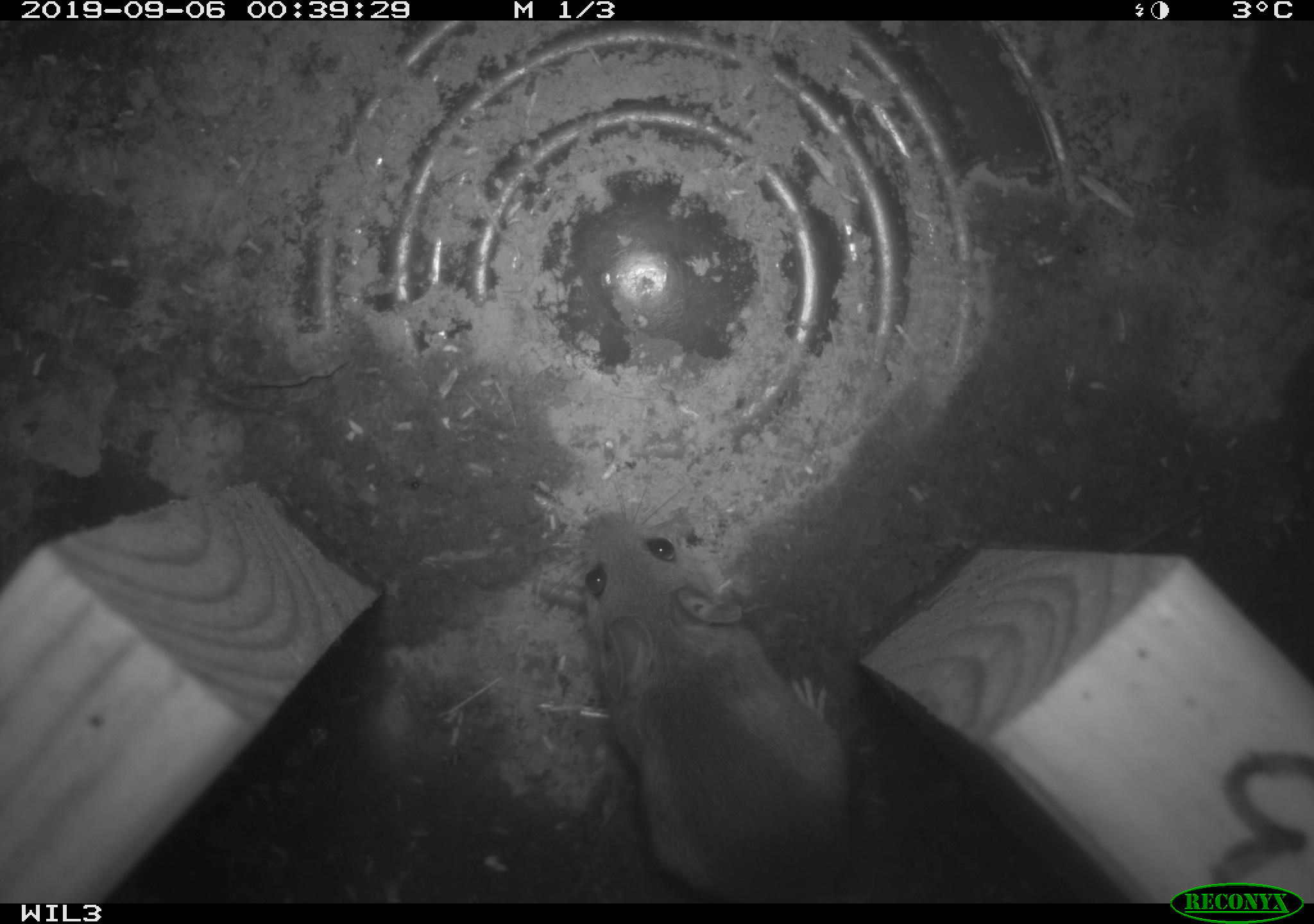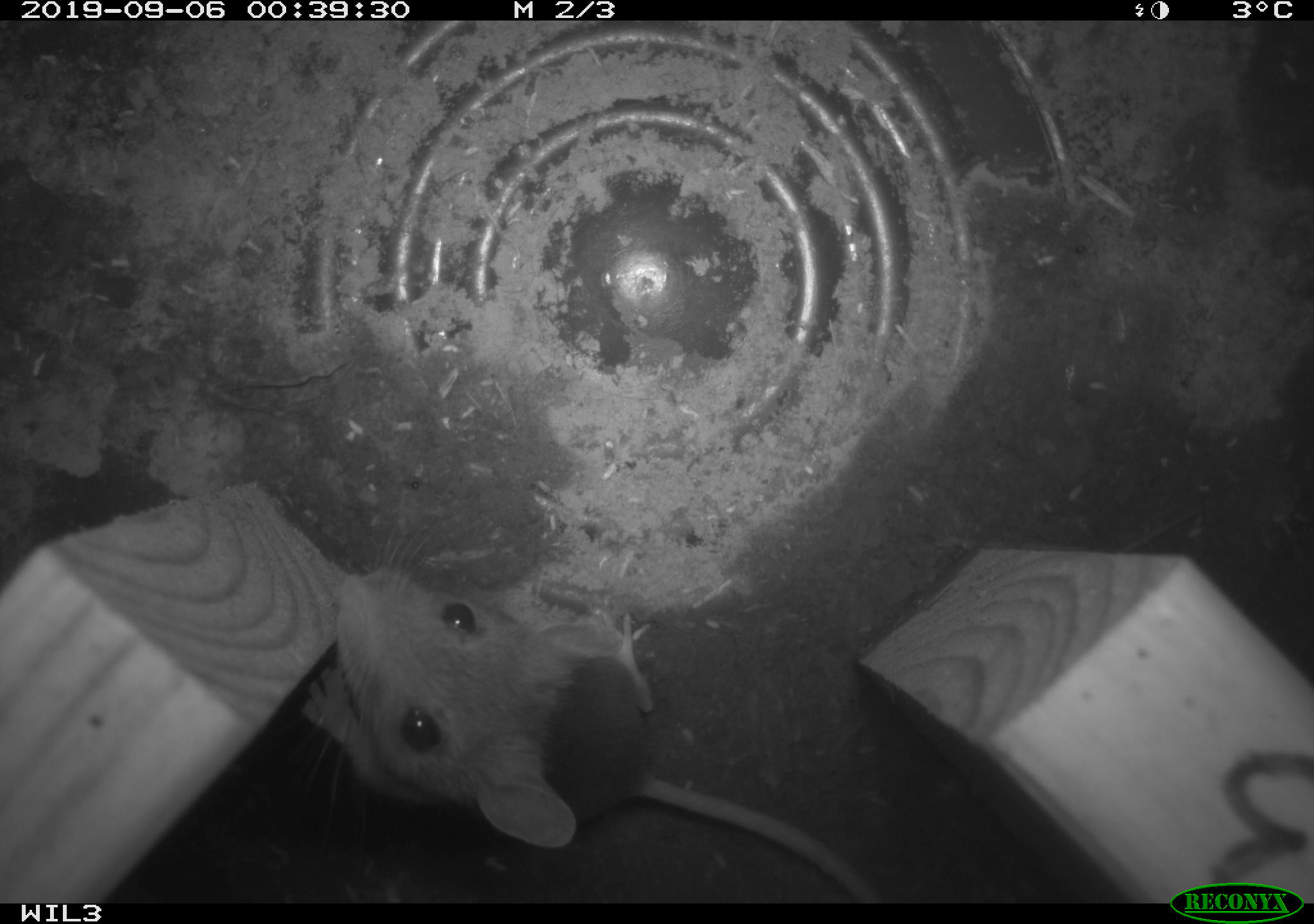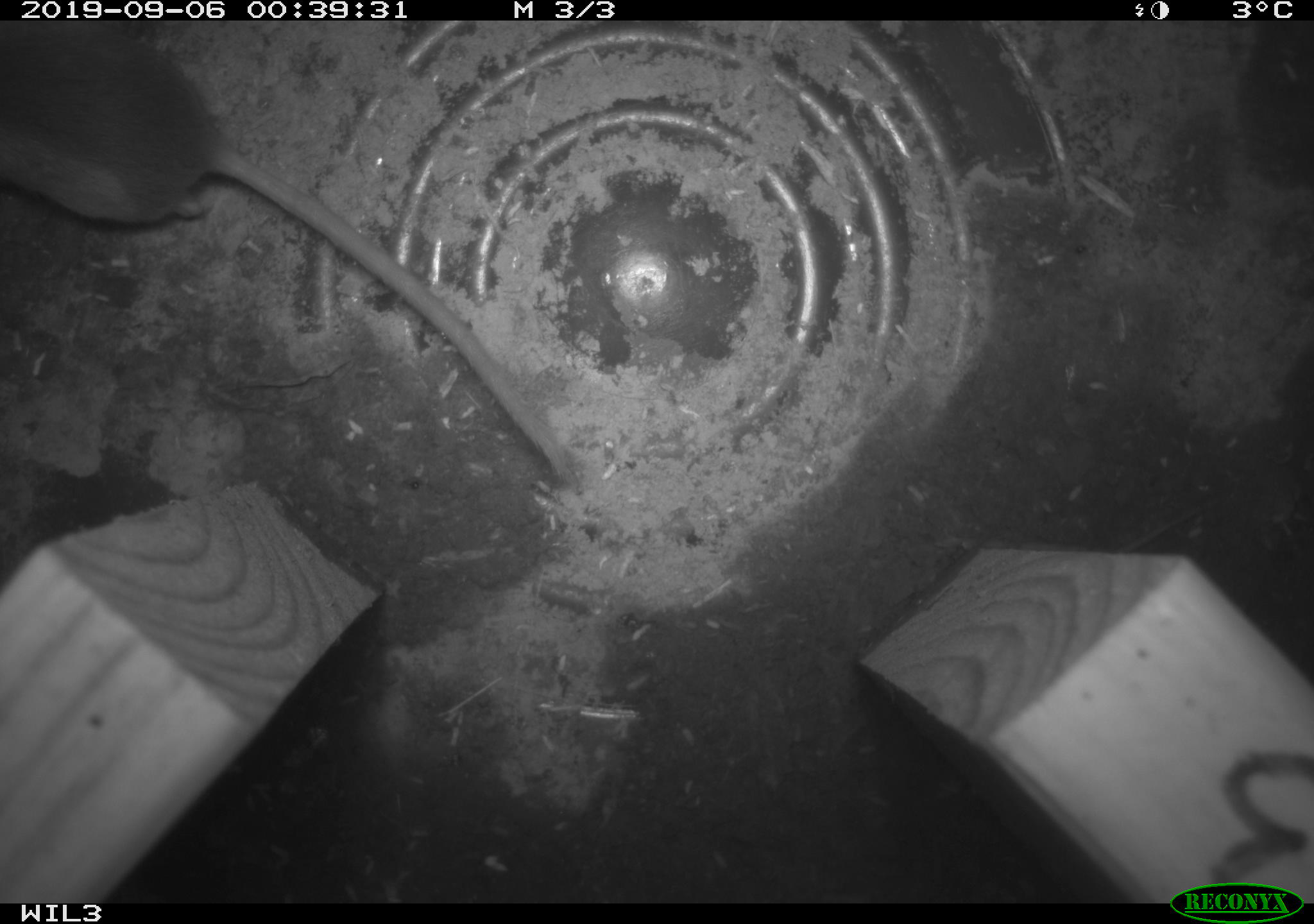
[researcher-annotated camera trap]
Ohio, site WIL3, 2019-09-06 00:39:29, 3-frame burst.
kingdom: Animalia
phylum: Chordata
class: Mammalia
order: Rodentia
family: Cricetidae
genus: Peromyscus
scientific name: Peromyscus leucopus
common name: white-footed mouse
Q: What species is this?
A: White-footed mouse (Peromyscus leucopus).